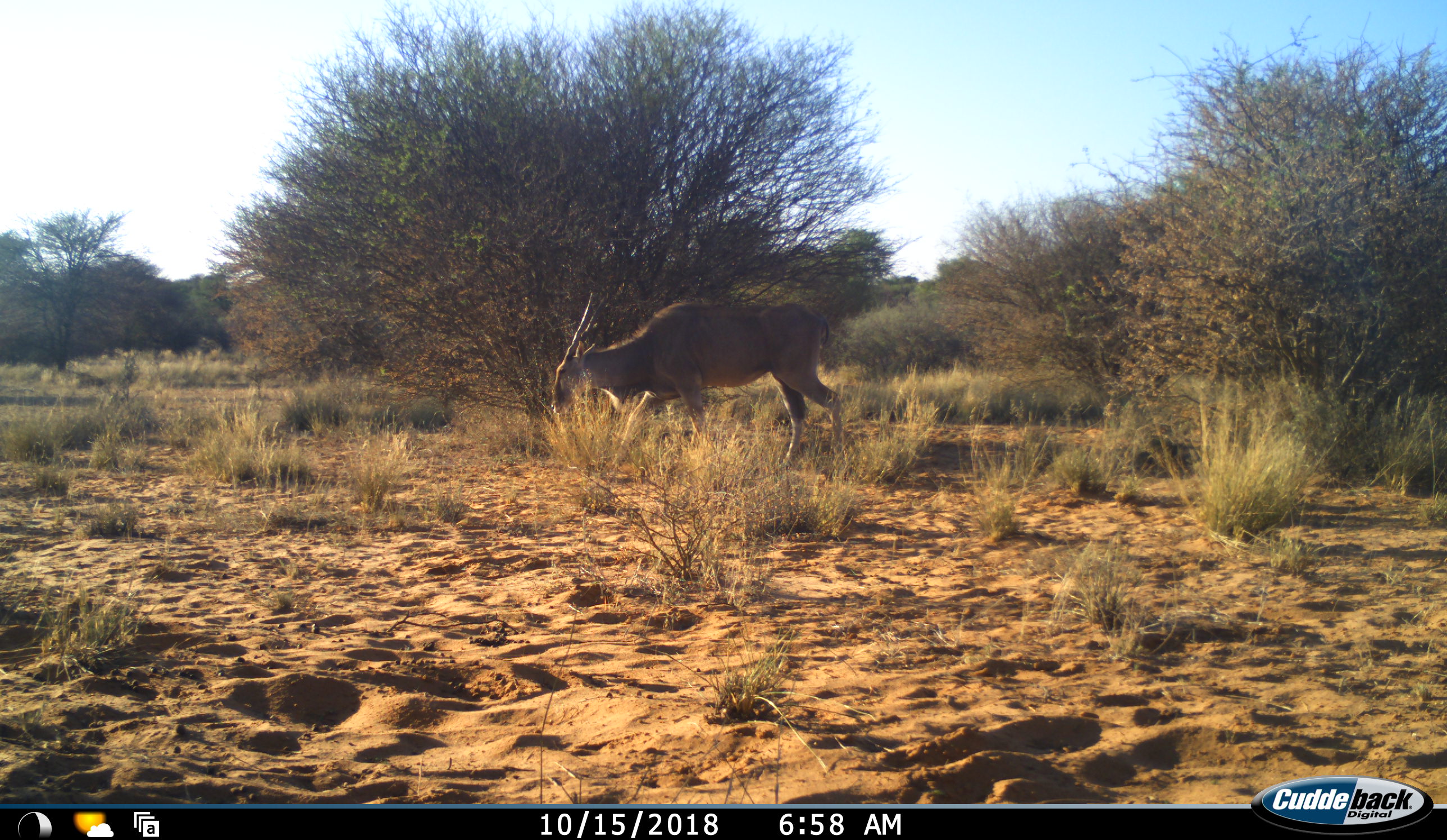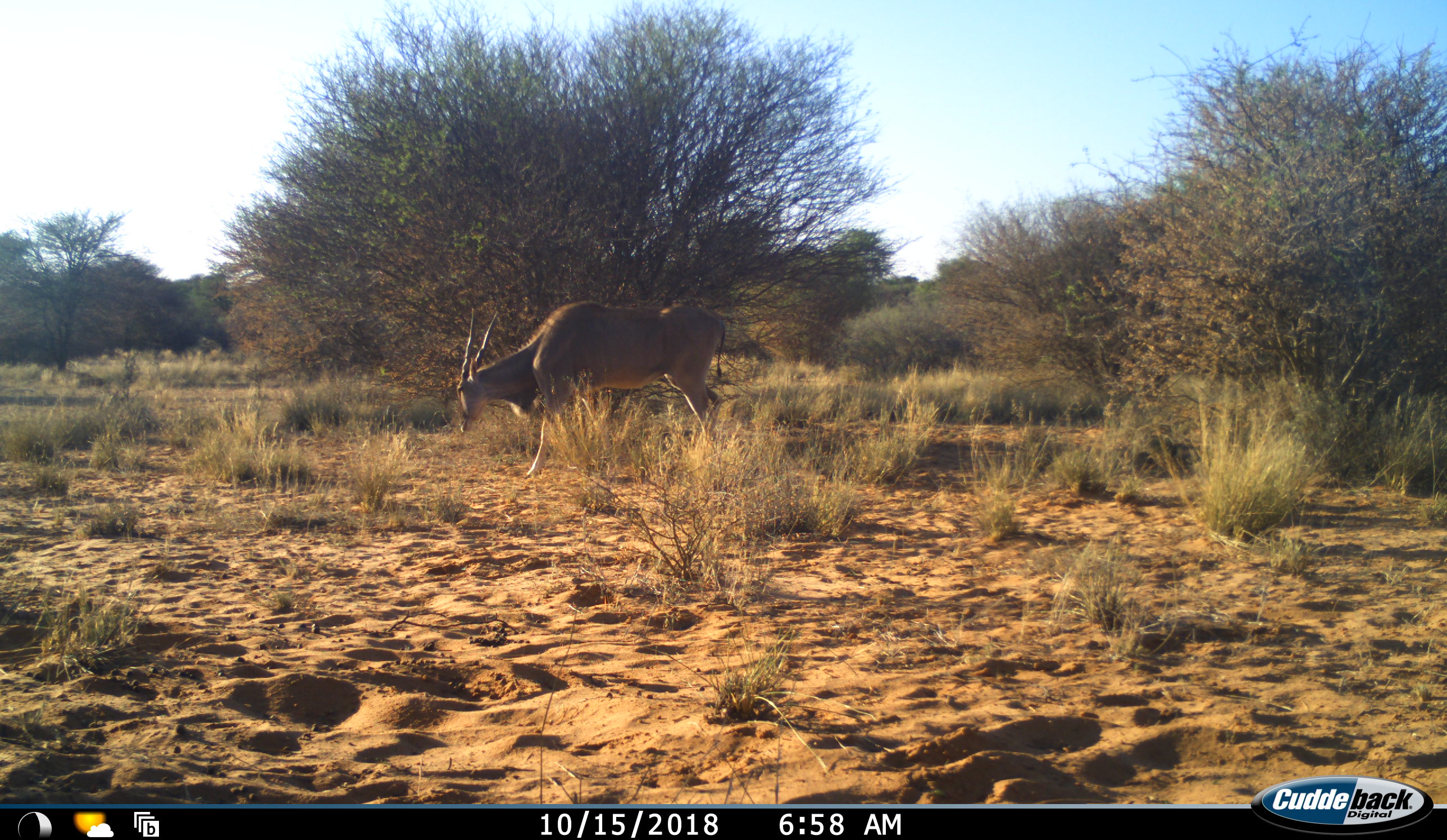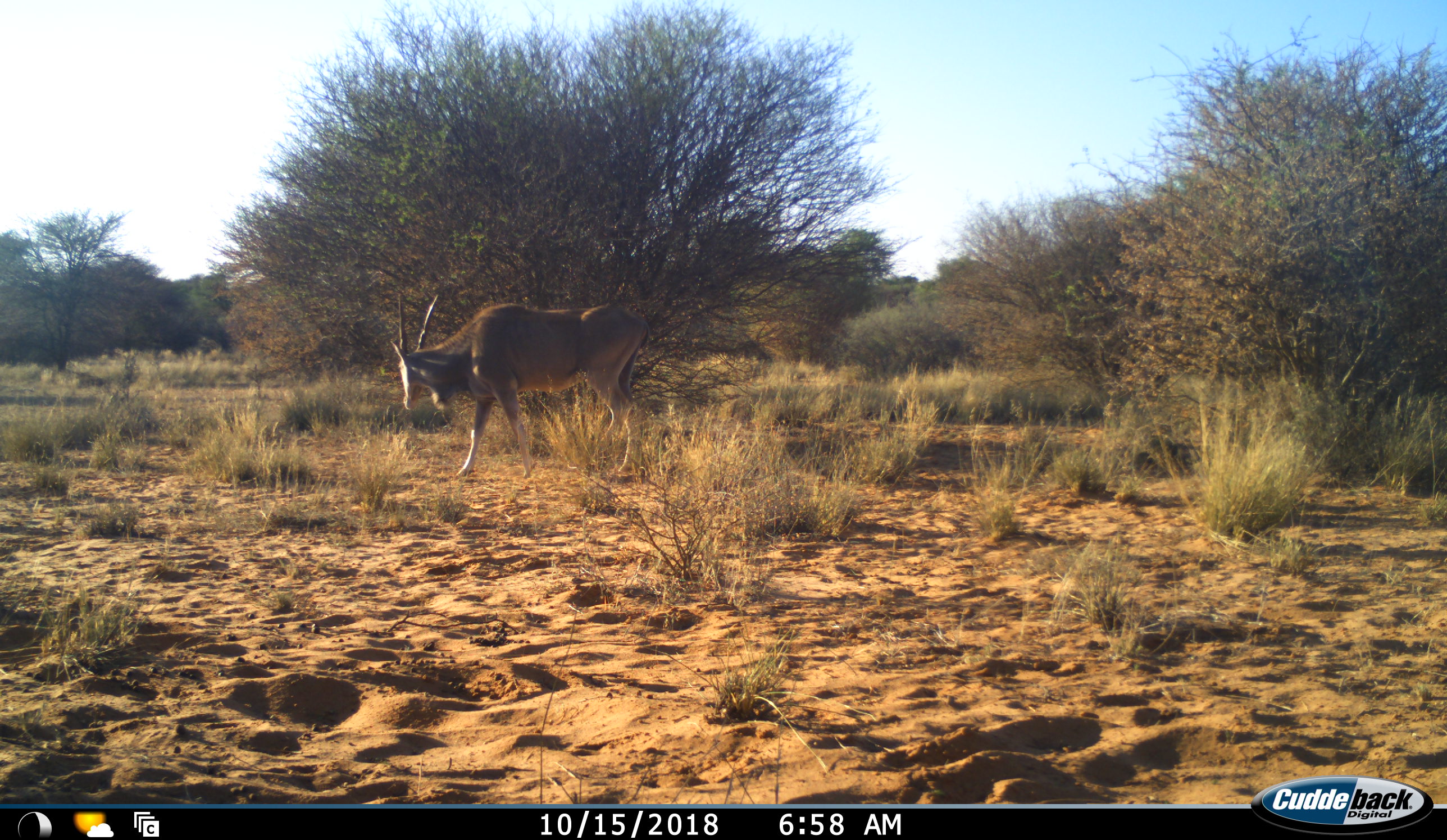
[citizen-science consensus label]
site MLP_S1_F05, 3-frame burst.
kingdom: Animalia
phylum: Chordata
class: Mammalia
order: Artiodactyla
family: Bovidae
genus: Tragelaphus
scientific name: Tragelaphus oryx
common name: eland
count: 1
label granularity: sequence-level